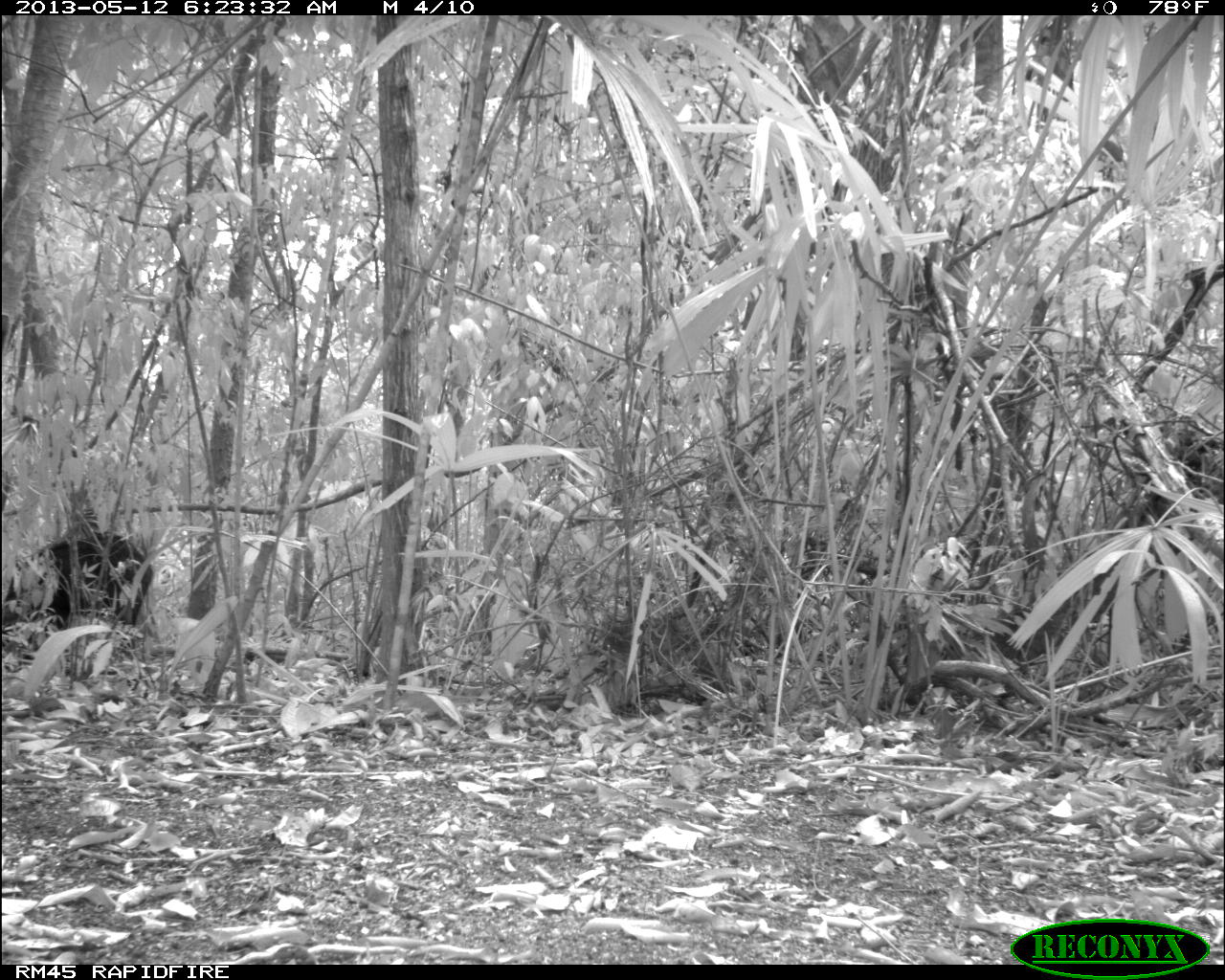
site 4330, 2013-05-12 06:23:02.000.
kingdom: Animalia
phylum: Chordata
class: Mammalia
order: Artiodactyla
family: Tayassuidae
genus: Tayassu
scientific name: Tayassu pecari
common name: white-lipped peccary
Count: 5.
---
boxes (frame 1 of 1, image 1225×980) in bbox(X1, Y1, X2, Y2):
tayassu pecari: bbox(2, 532, 153, 638)